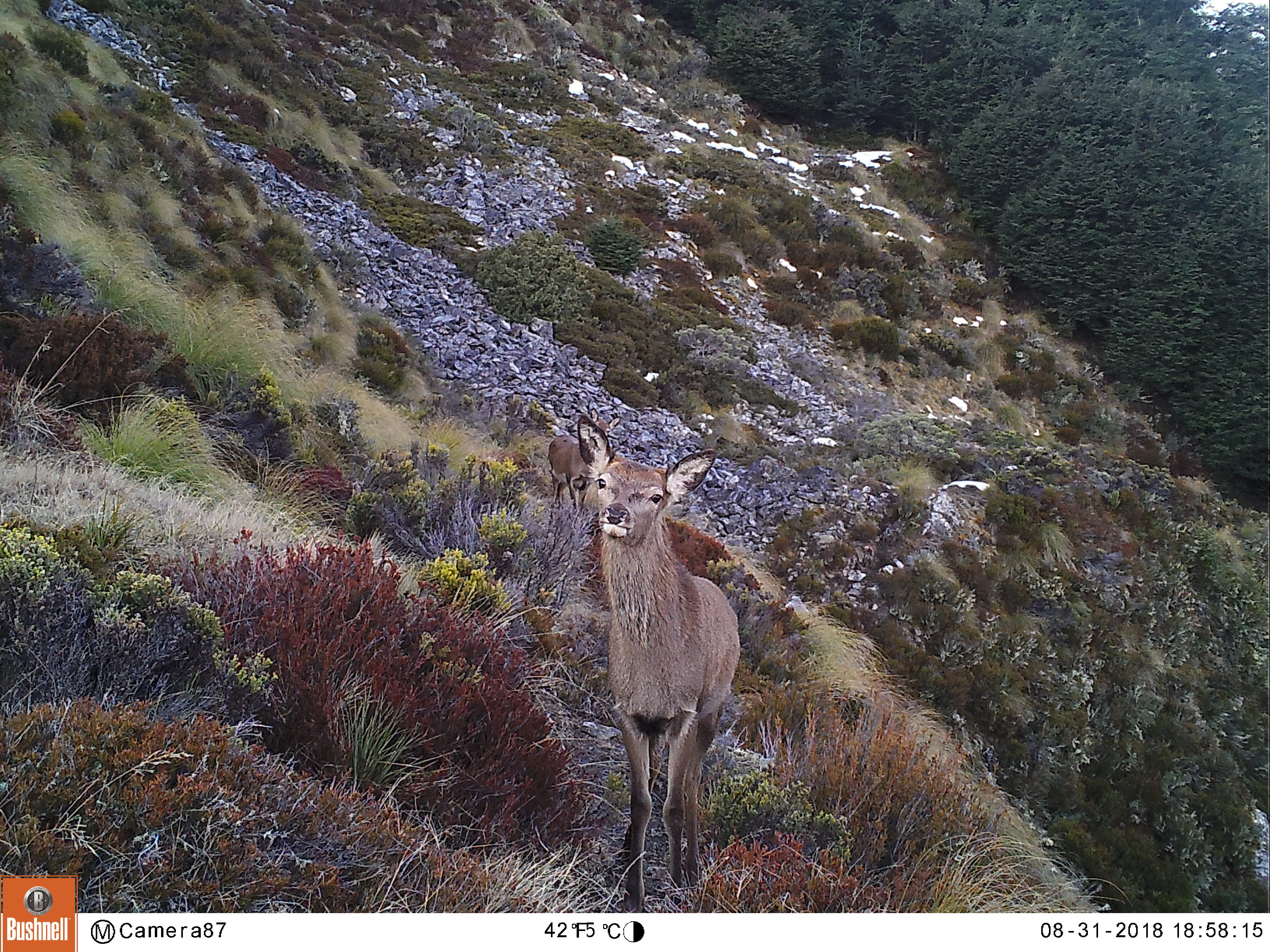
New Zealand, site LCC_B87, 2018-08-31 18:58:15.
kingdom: Animalia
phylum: Chordata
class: Mammalia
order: Artiodactyla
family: Cervidae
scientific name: Cervidae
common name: deer